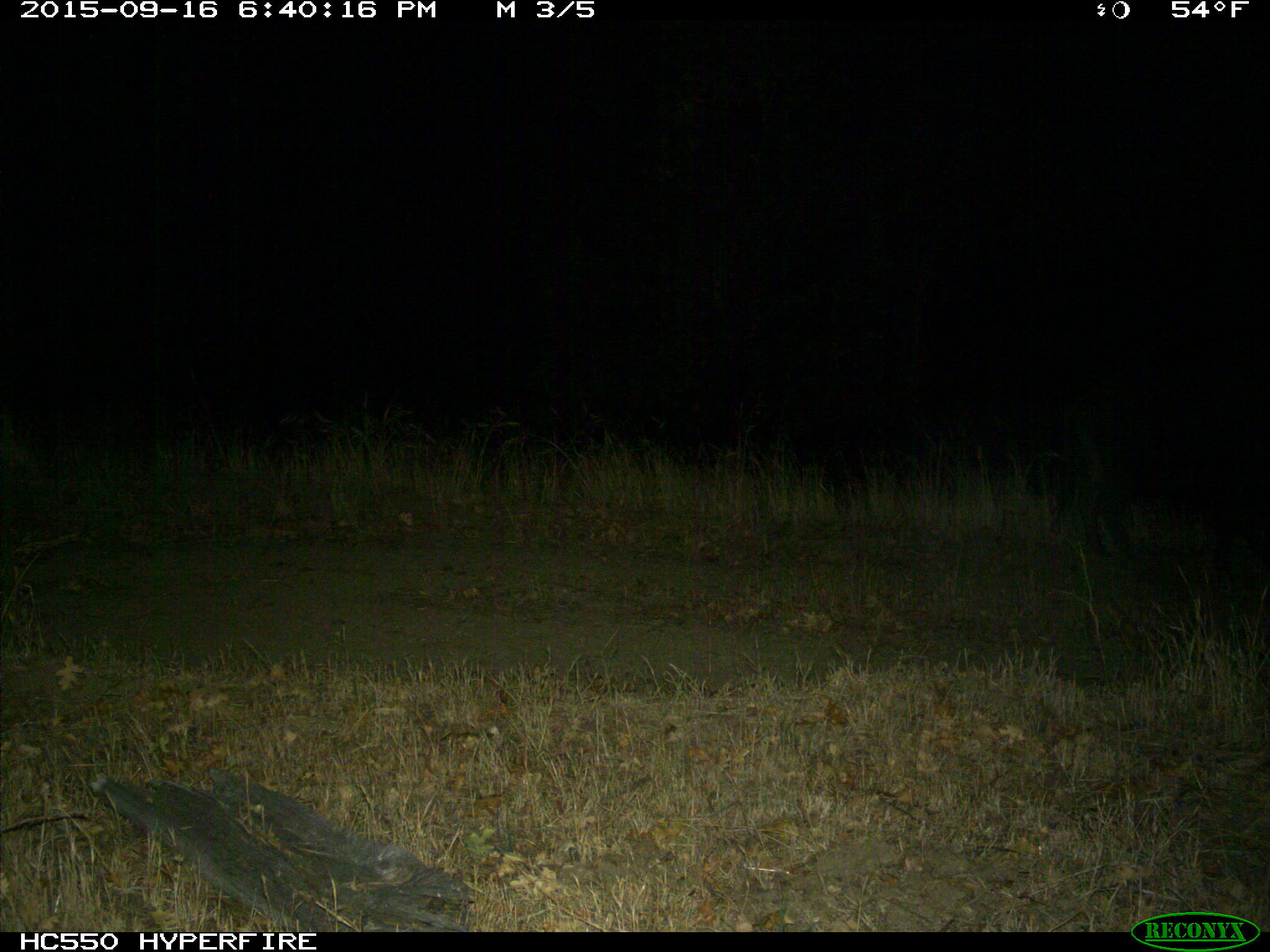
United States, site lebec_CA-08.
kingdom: Animalia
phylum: Chordata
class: Mammalia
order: Artiodactyla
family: Suidae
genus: Sus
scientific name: Sus scrofa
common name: wild boar